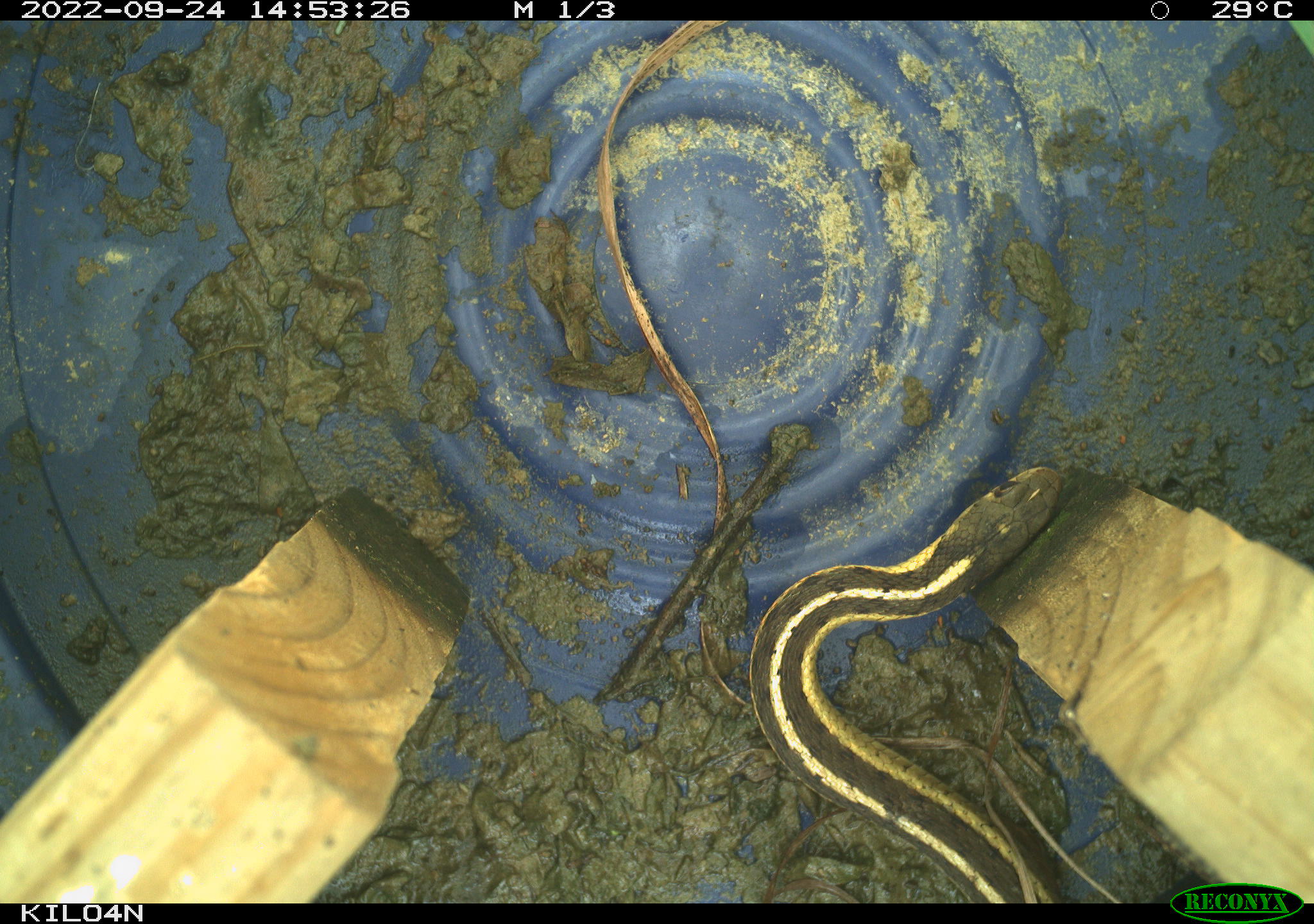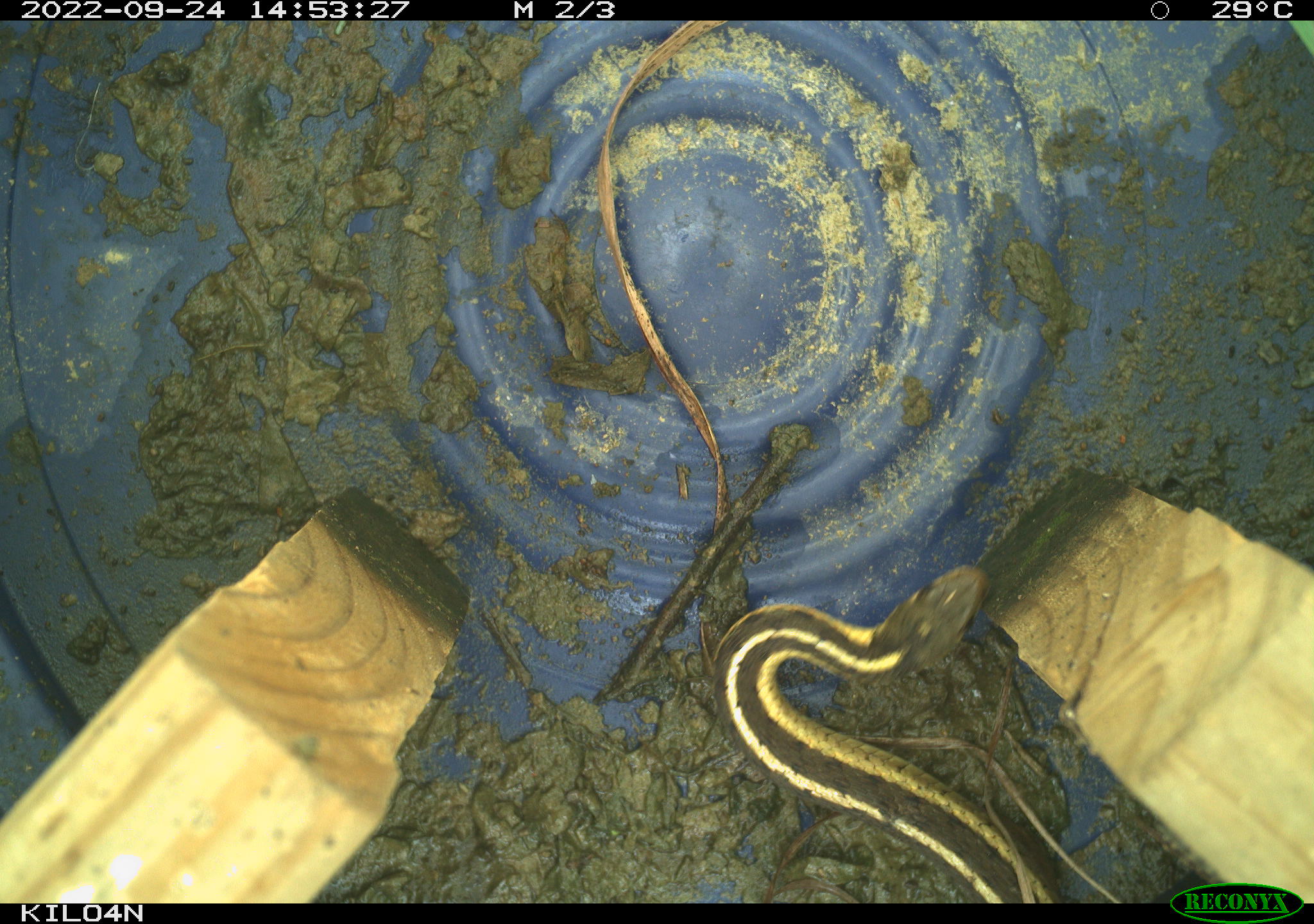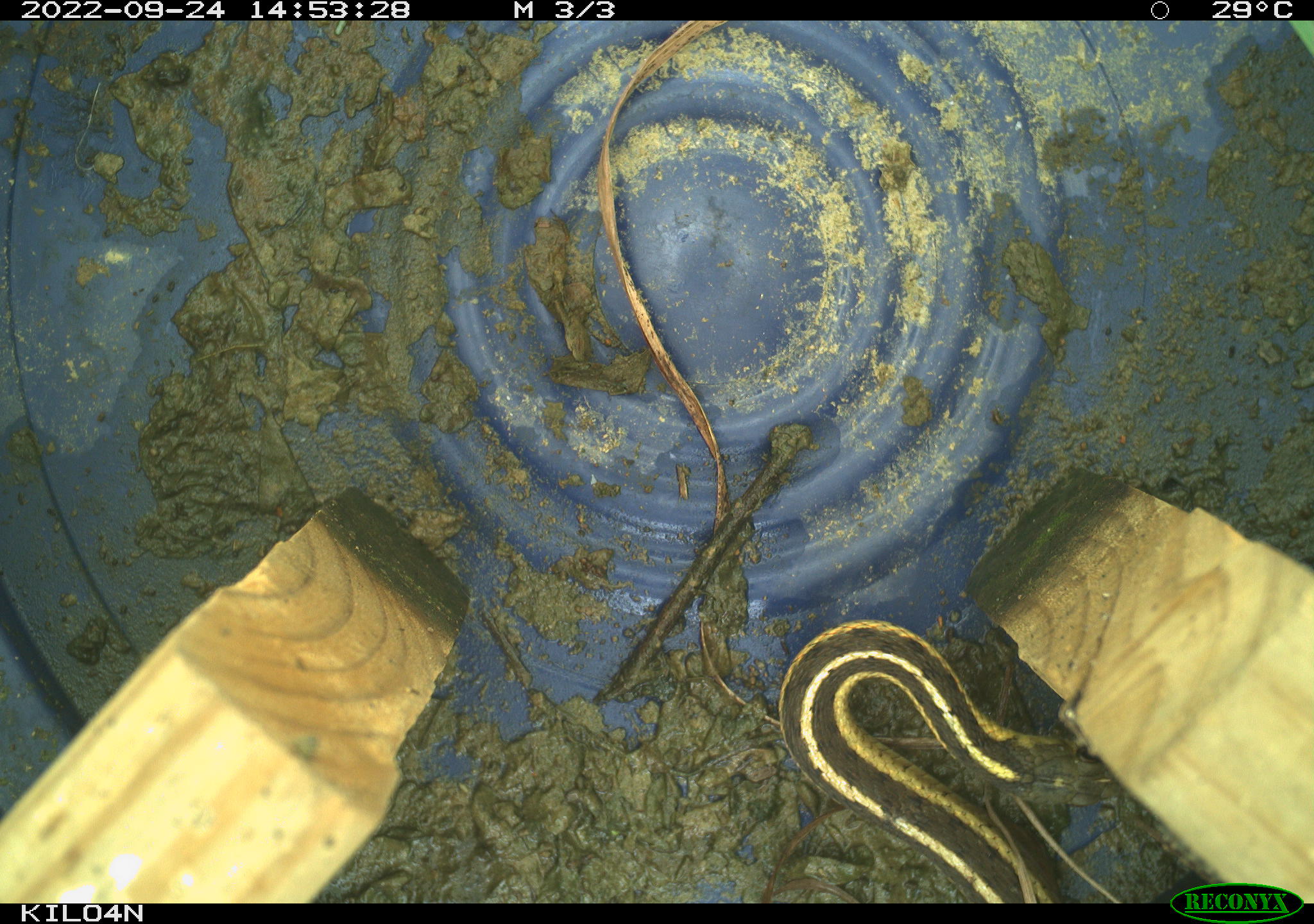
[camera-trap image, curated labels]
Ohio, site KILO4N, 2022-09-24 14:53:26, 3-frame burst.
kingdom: Animalia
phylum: Chordata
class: Reptilia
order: Squamata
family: Colubridae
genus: Thamnophis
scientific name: Thamnophis sirtalis sirtalis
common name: eastern gartersnake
Eastern gartersnake (Thamnophis sirtalis sirtalis).